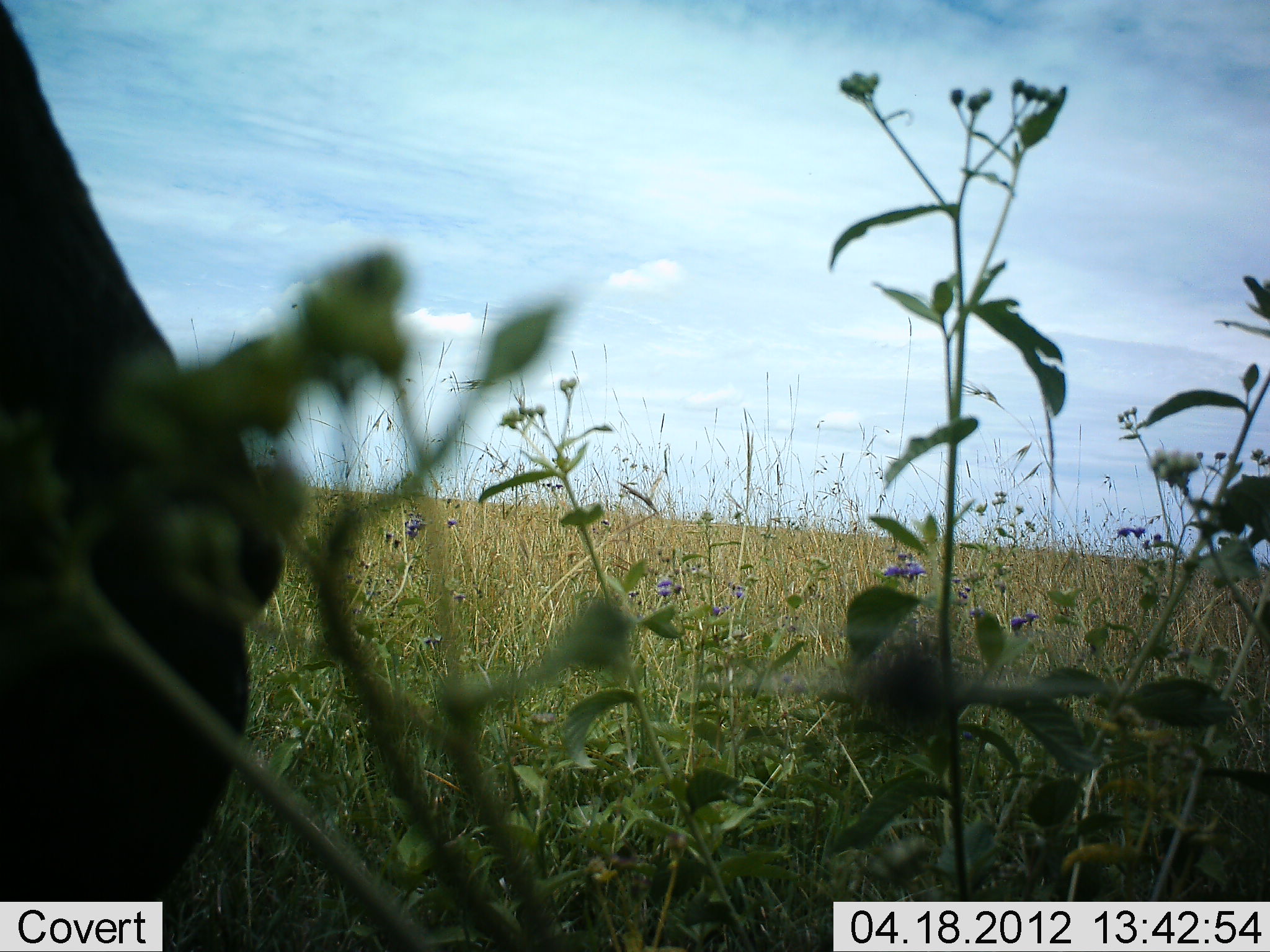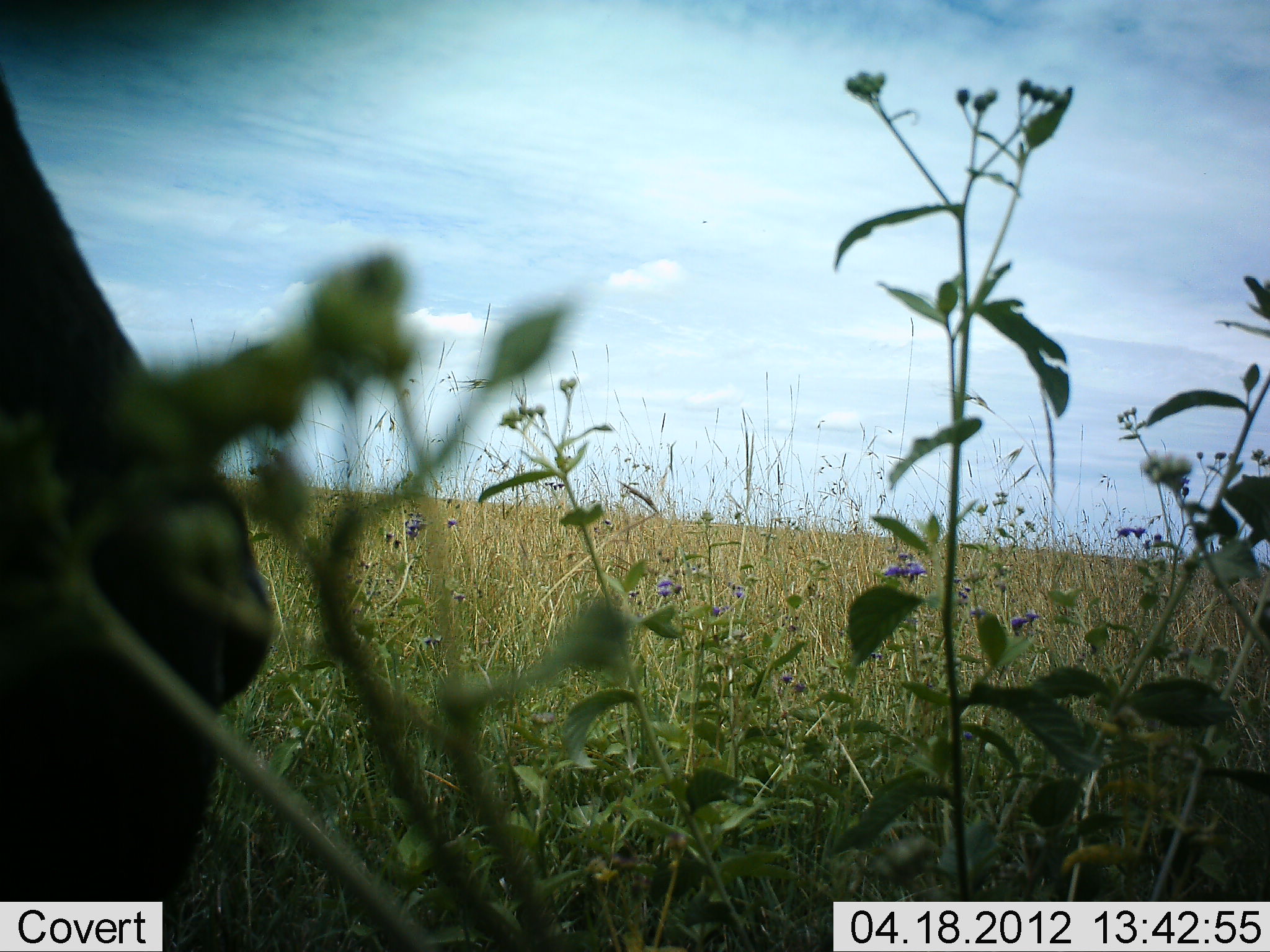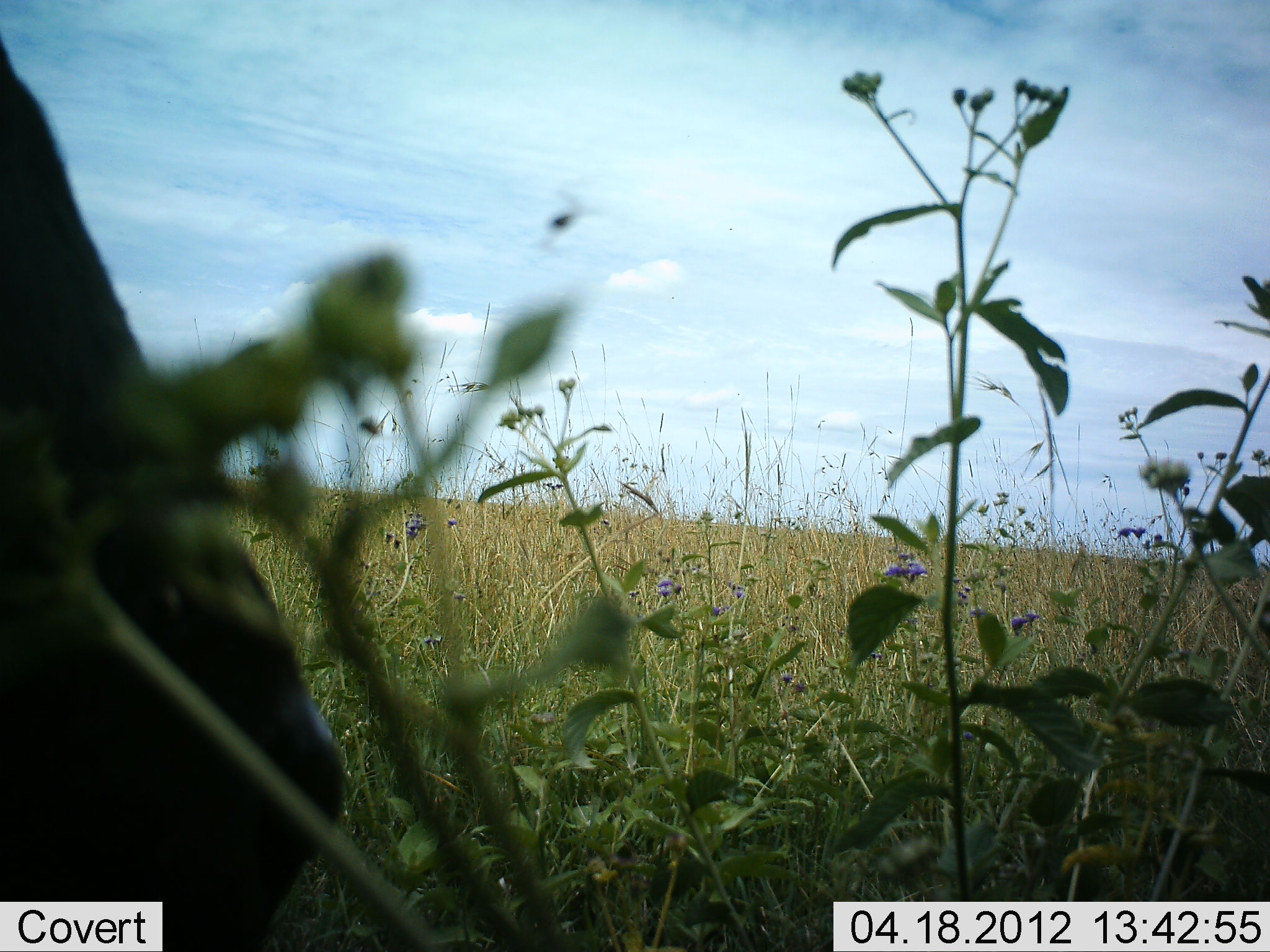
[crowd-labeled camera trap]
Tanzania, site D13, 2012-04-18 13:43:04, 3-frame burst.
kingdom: Animalia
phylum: Chordata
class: Mammalia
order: Artiodactyla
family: Bovidae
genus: Connochaetes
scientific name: Connochaetes taurinus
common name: blue wildebeest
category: wildebeest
Wildebeest (blue wildebeest) (Connochaetes taurinus), count 1. Behavior (volunteer vote fractions): standing 25%, resting 50%, moving 0%, interacting 0%. Young present (vote fraction): 0%. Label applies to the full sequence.